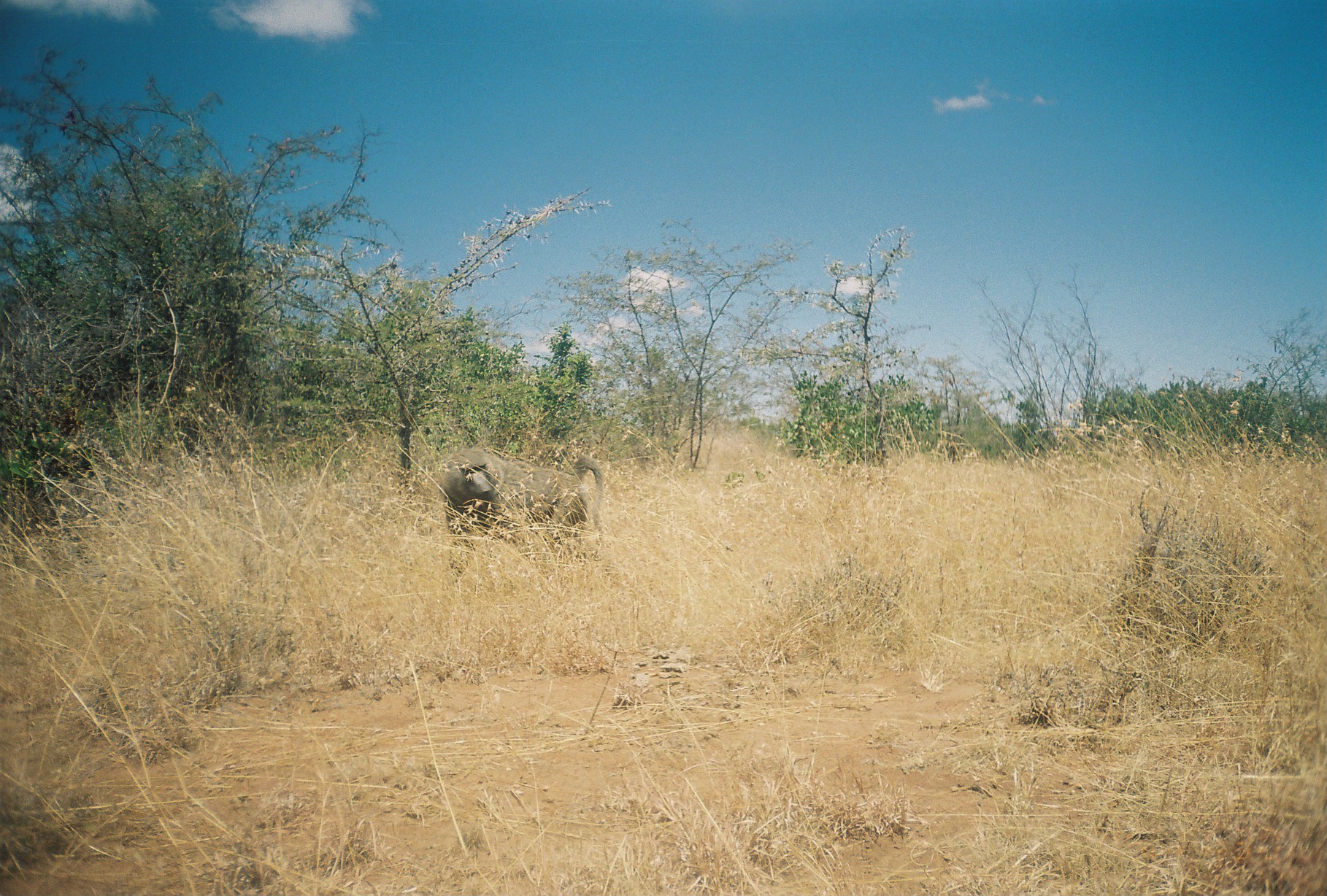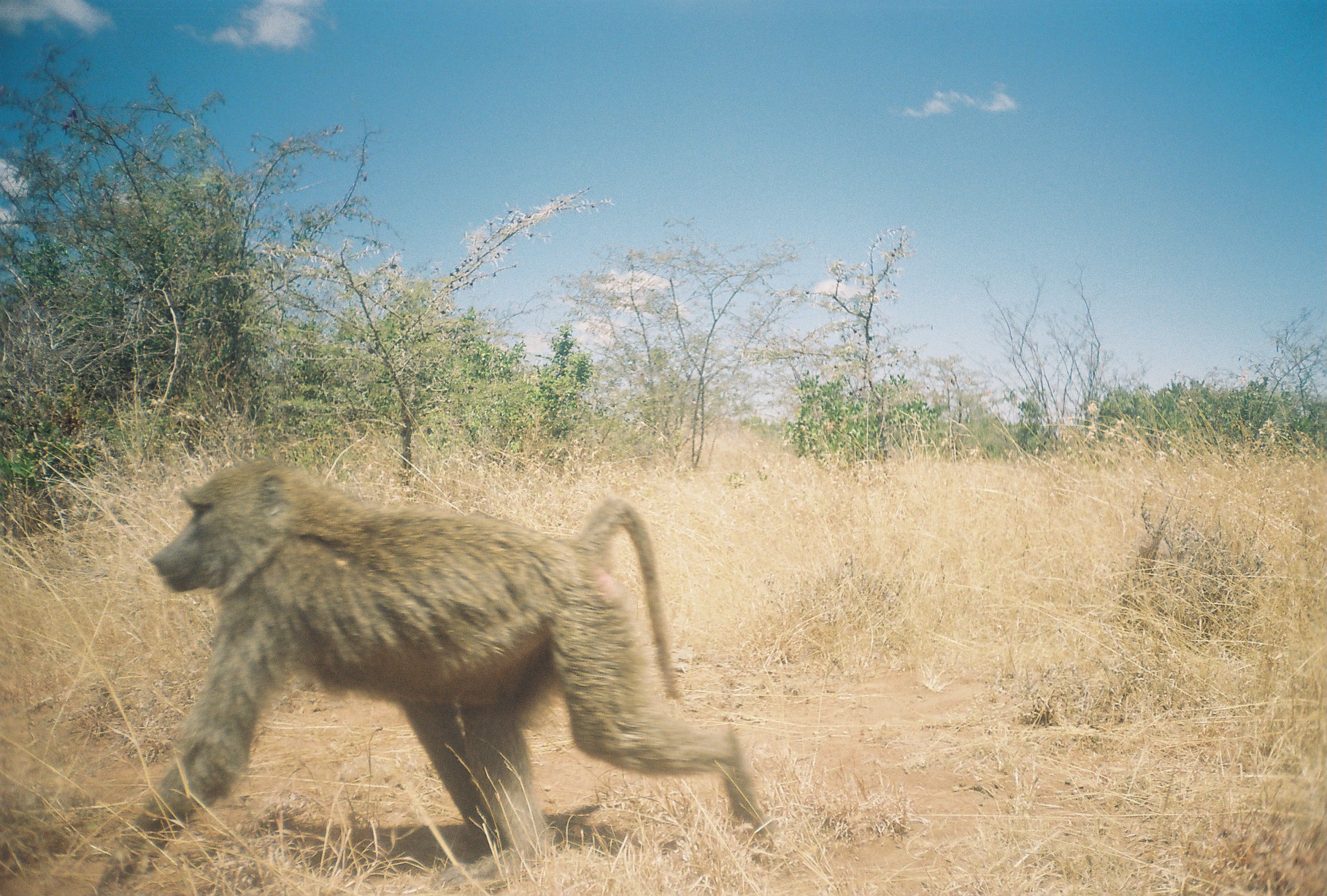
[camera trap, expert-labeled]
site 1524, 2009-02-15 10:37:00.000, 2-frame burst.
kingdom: Animalia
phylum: Chordata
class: Mammalia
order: Primates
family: Cercopithecidae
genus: Papio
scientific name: Papio anubis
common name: olive baboon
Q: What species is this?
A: Papio anubis (olive baboon).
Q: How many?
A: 1.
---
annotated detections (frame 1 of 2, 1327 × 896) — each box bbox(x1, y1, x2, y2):
papio anubis: bbox(441, 448, 622, 592)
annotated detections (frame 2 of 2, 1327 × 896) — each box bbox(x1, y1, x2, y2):
papio anubis: bbox(90, 456, 773, 894)